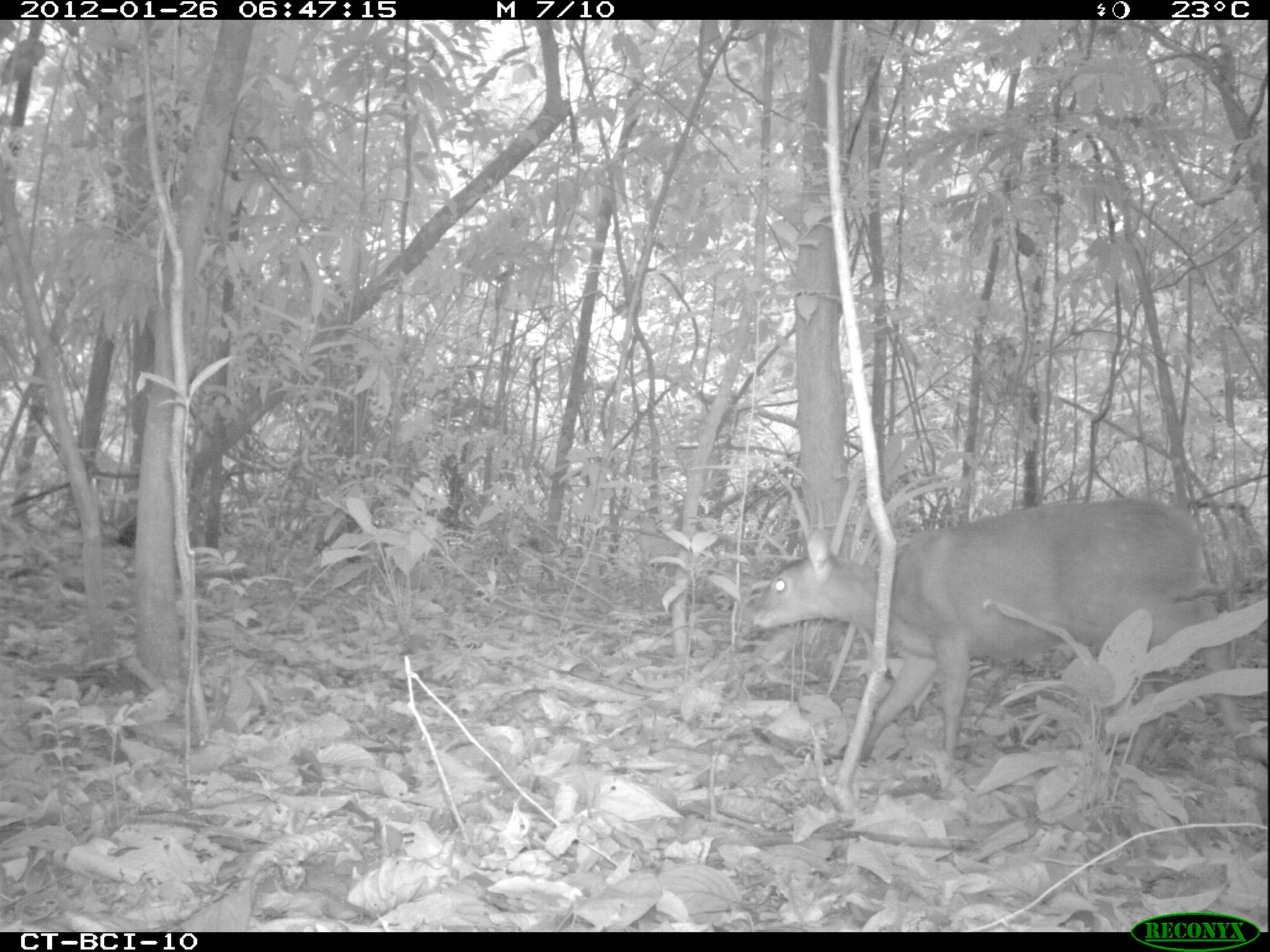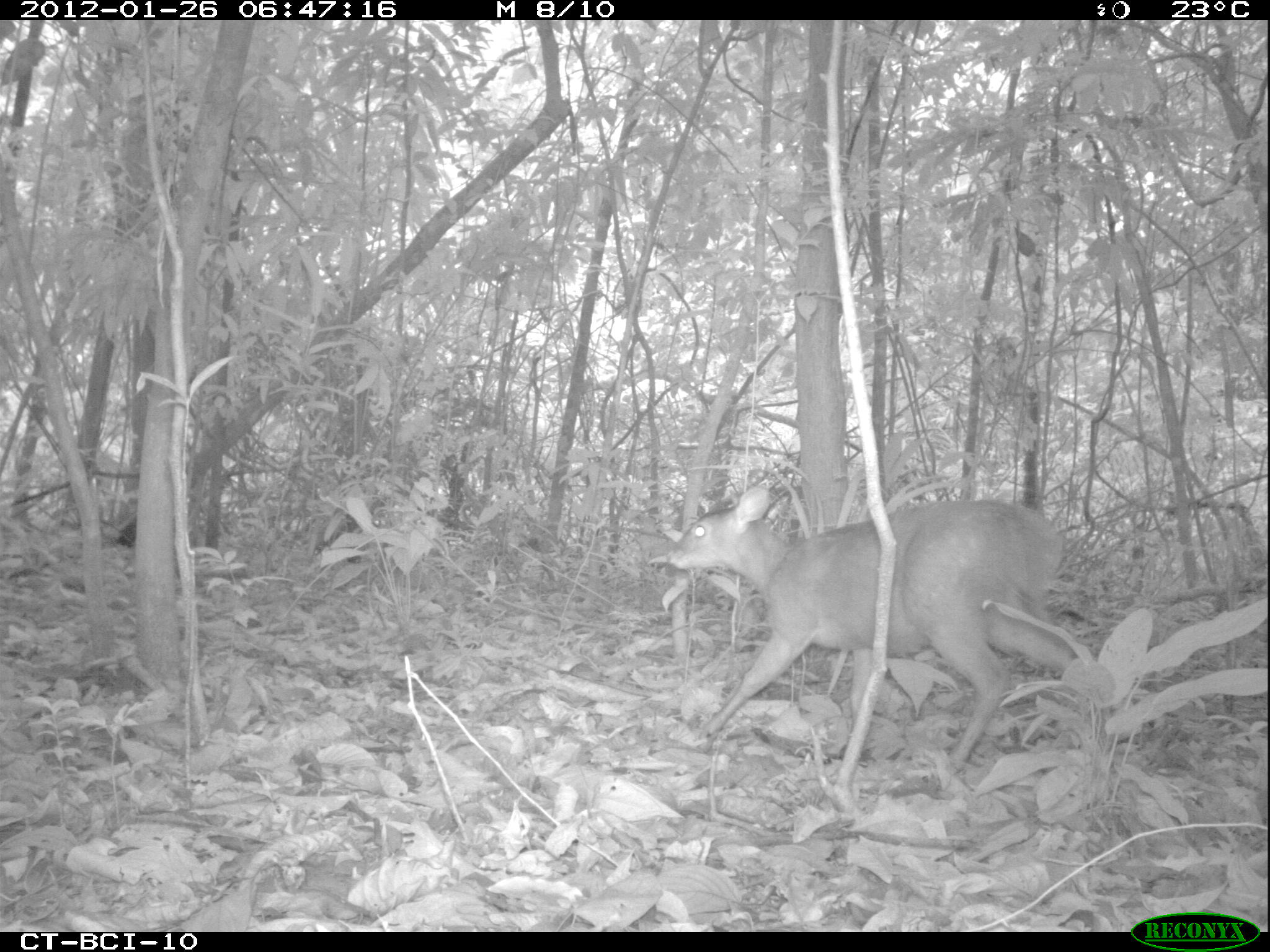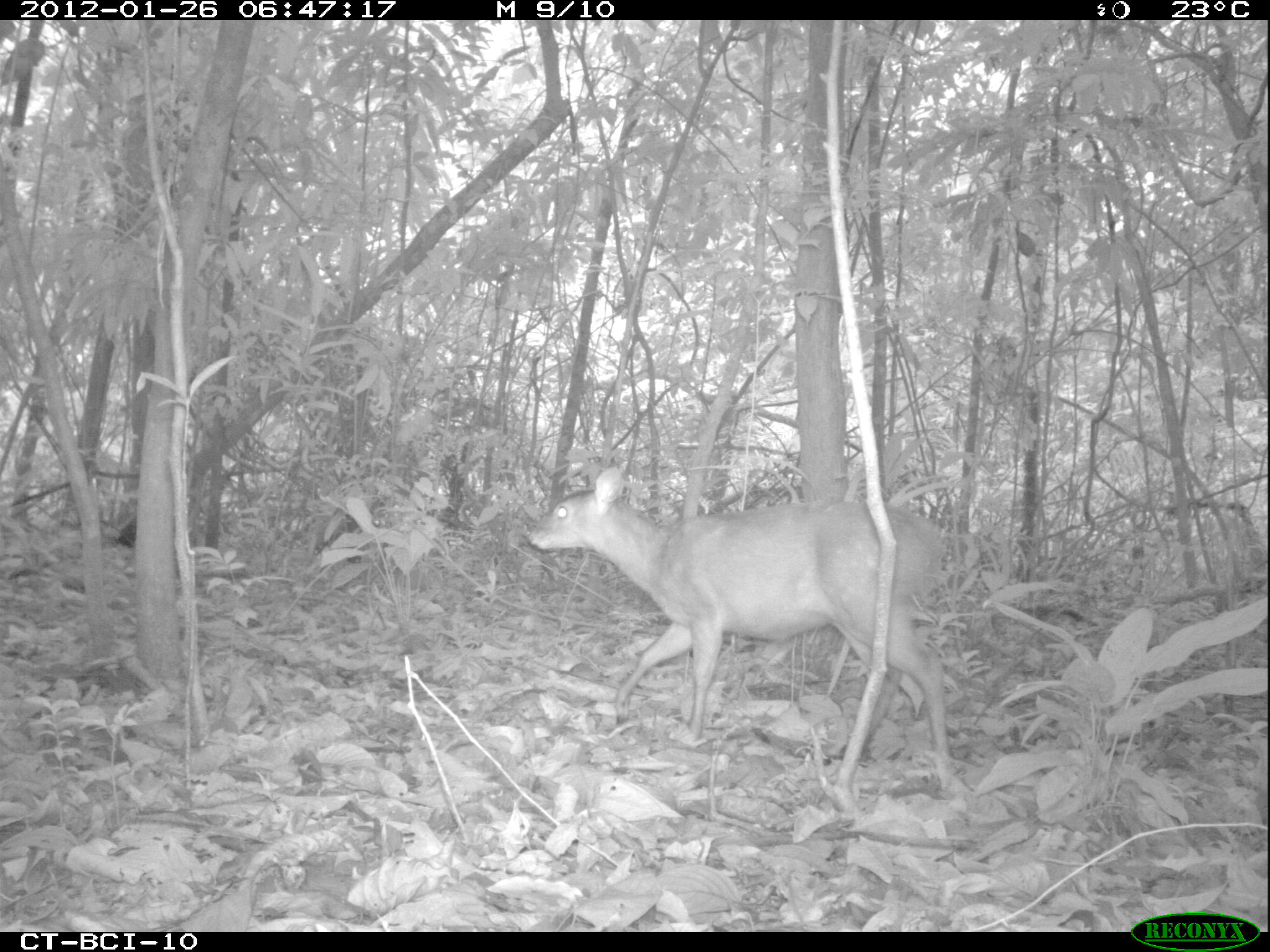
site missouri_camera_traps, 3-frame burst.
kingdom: Animalia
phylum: Chordata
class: Mammalia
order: Artiodactyla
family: Cervidae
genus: Mazama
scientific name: Mazama americana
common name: red brocket deer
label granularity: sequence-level